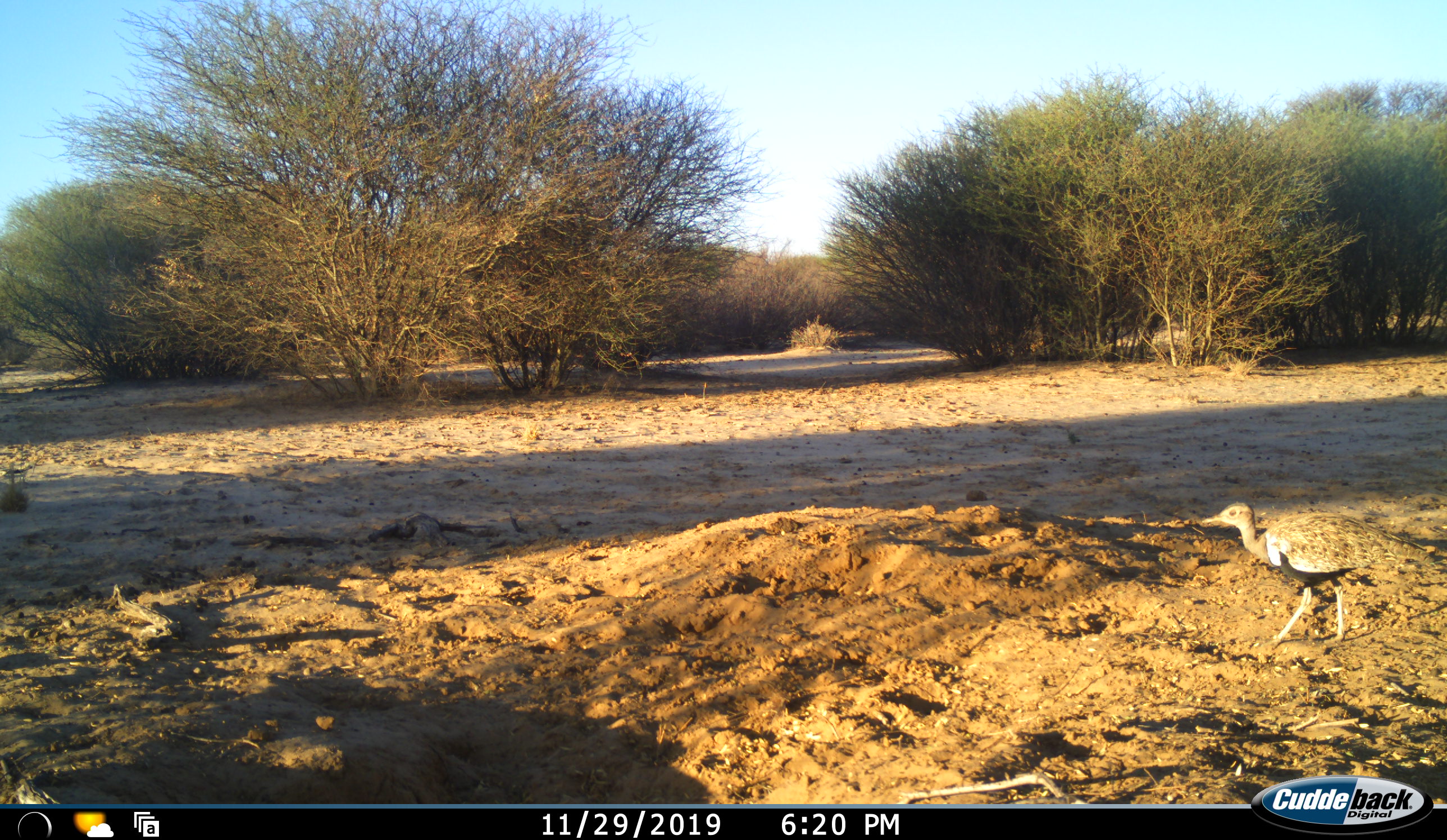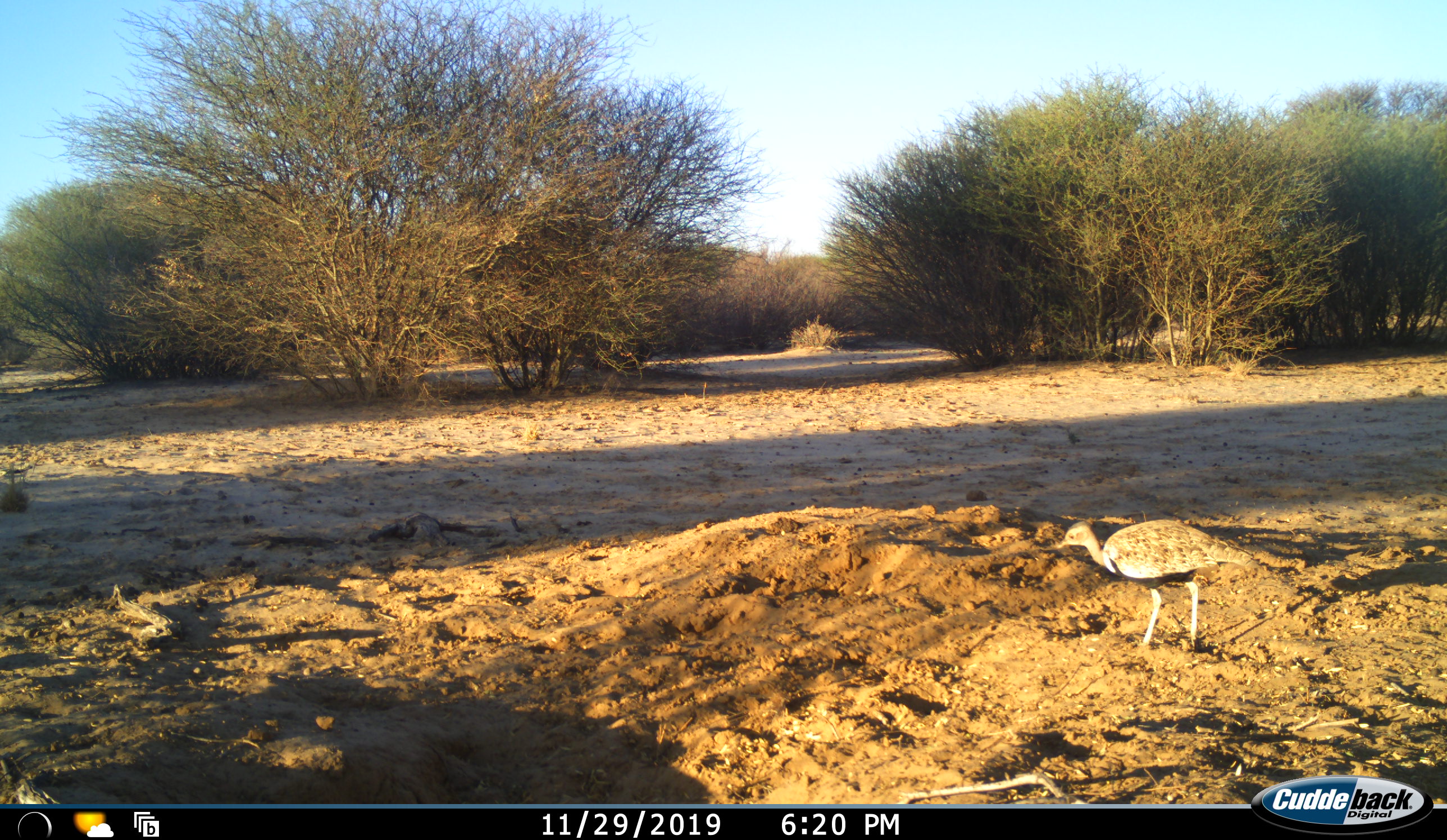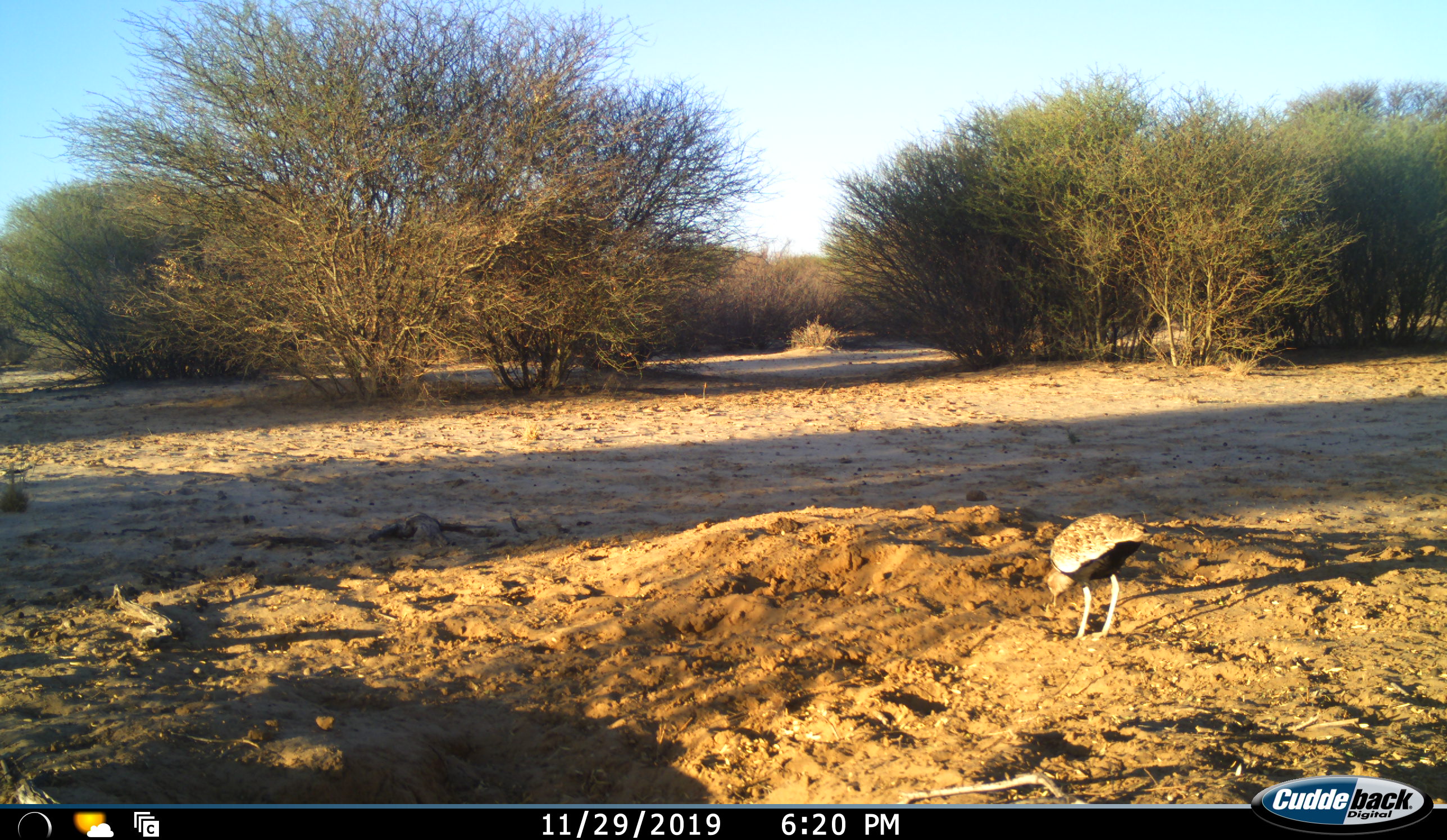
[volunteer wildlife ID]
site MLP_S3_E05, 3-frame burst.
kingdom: Animalia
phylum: Chordata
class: Aves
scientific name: Aves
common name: bird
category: birdother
Birdother (bird) (Aves), count 1. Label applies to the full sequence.